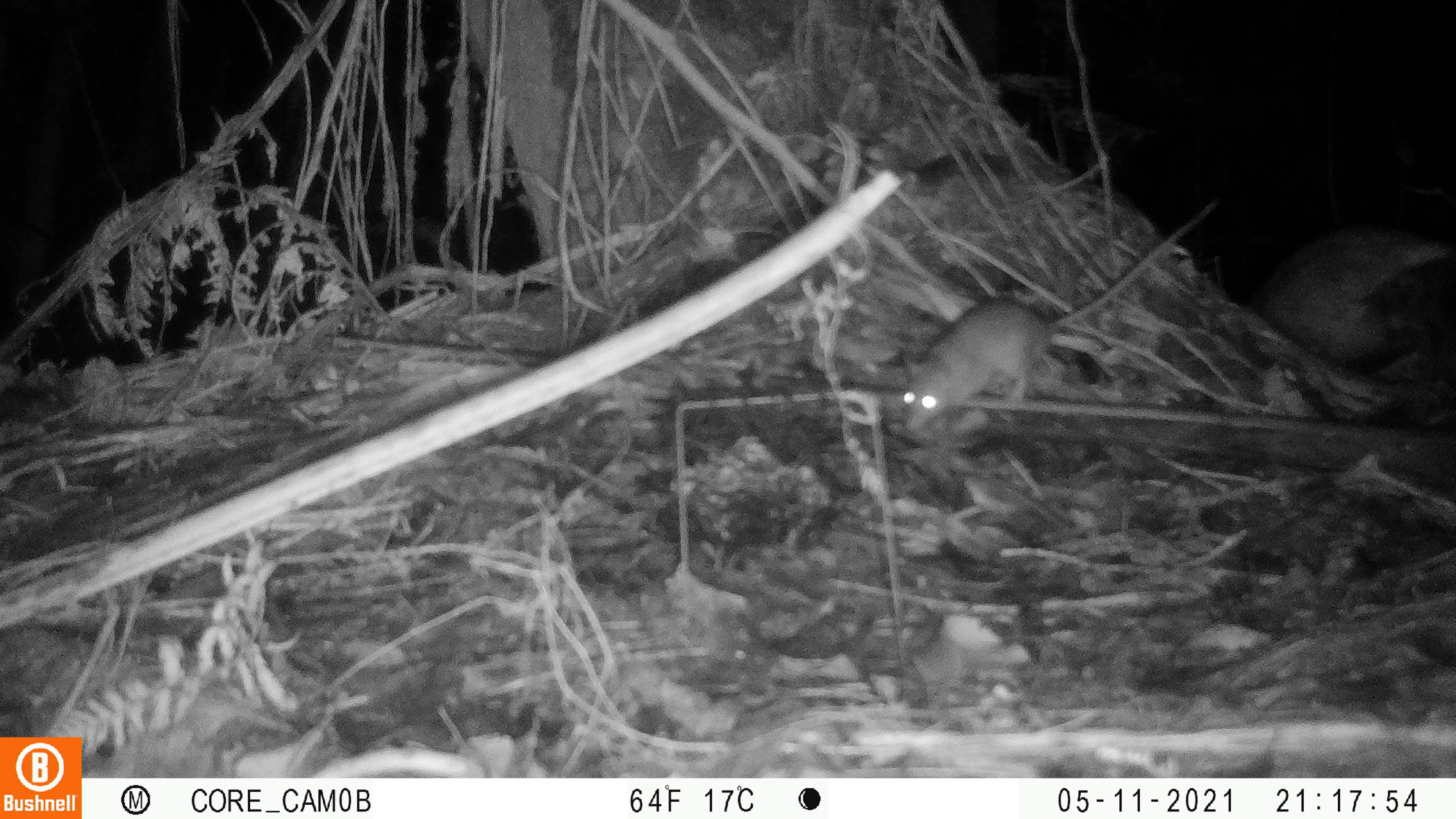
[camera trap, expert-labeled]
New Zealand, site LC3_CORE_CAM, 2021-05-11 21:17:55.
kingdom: Animalia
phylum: Chordata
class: Mammalia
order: Rodentia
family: Muridae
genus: Rattus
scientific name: Rattus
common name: rat